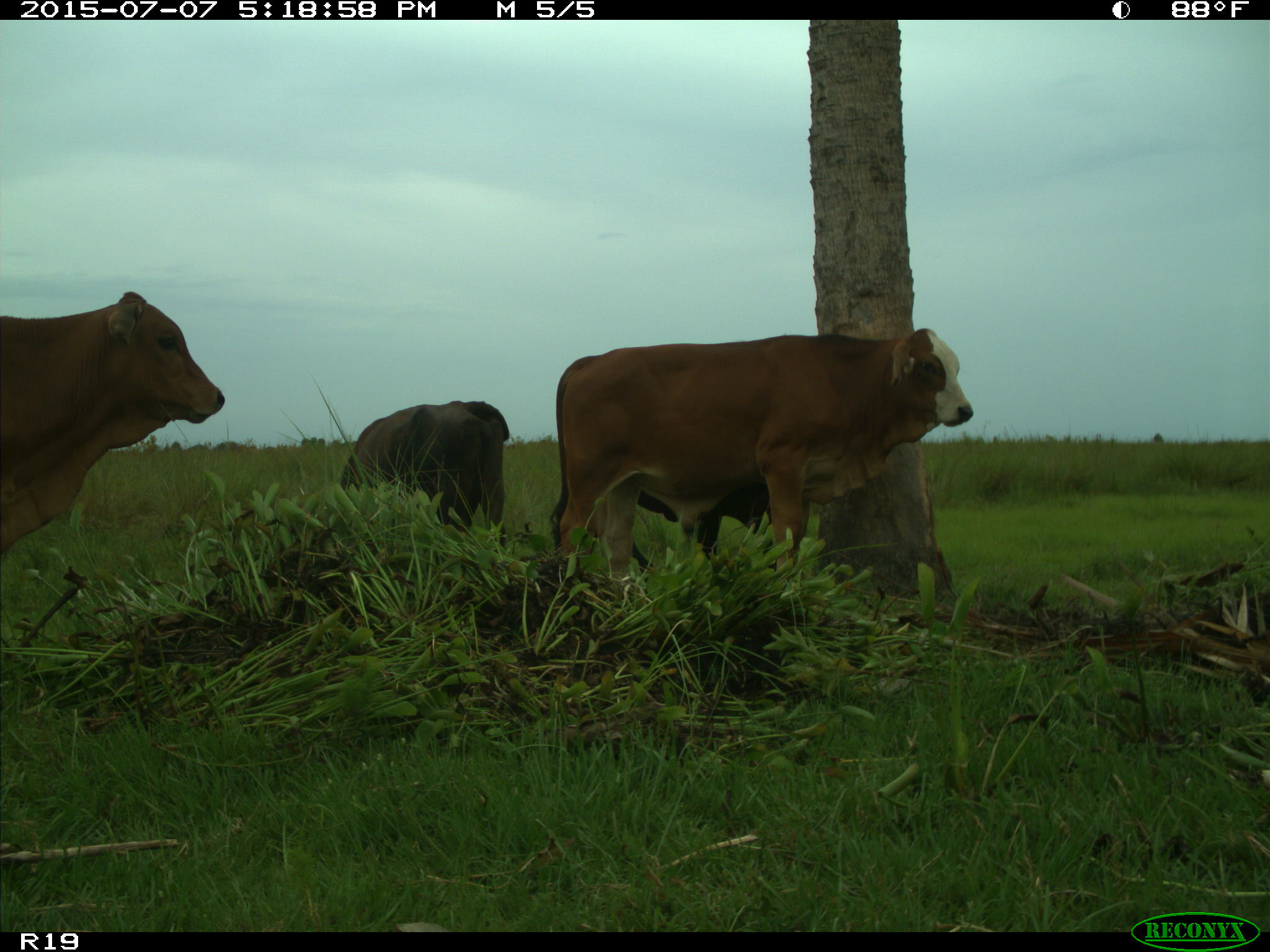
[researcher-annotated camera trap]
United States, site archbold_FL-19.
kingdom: Animalia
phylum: Chordata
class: Mammalia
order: Artiodactyla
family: Bovidae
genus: Bos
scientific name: Bos taurus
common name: domestic cow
Bos taurus (domestic cow).